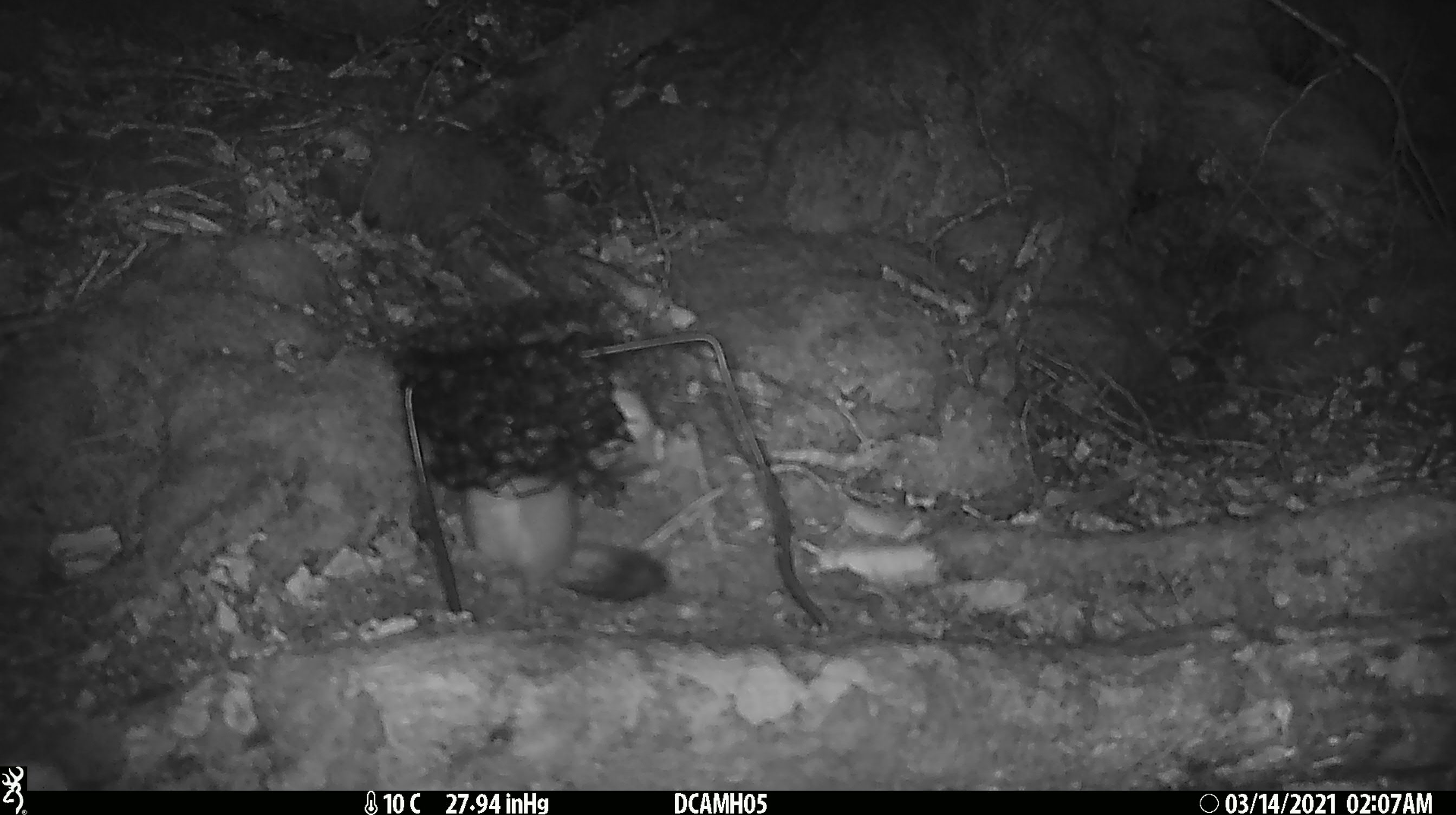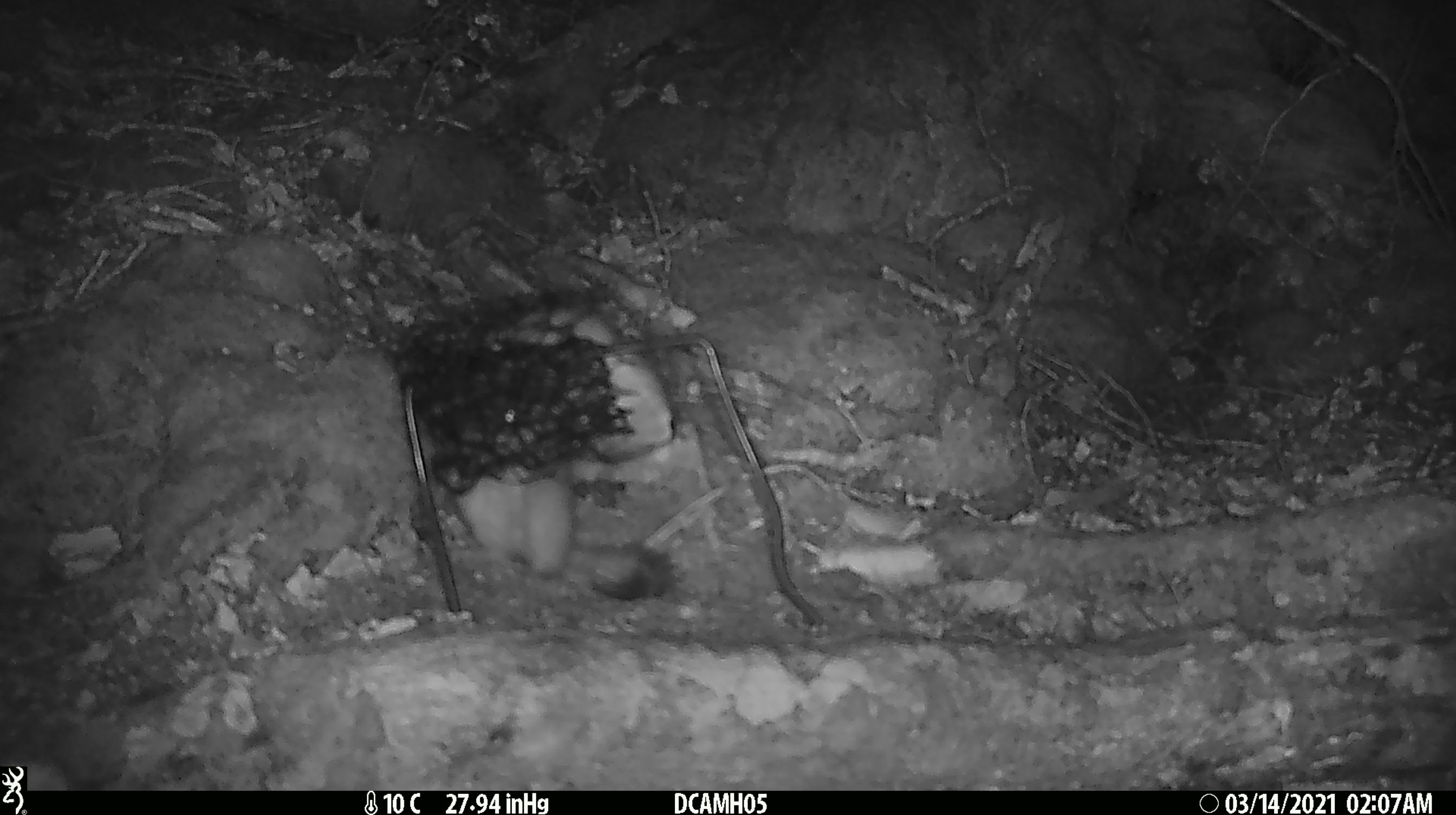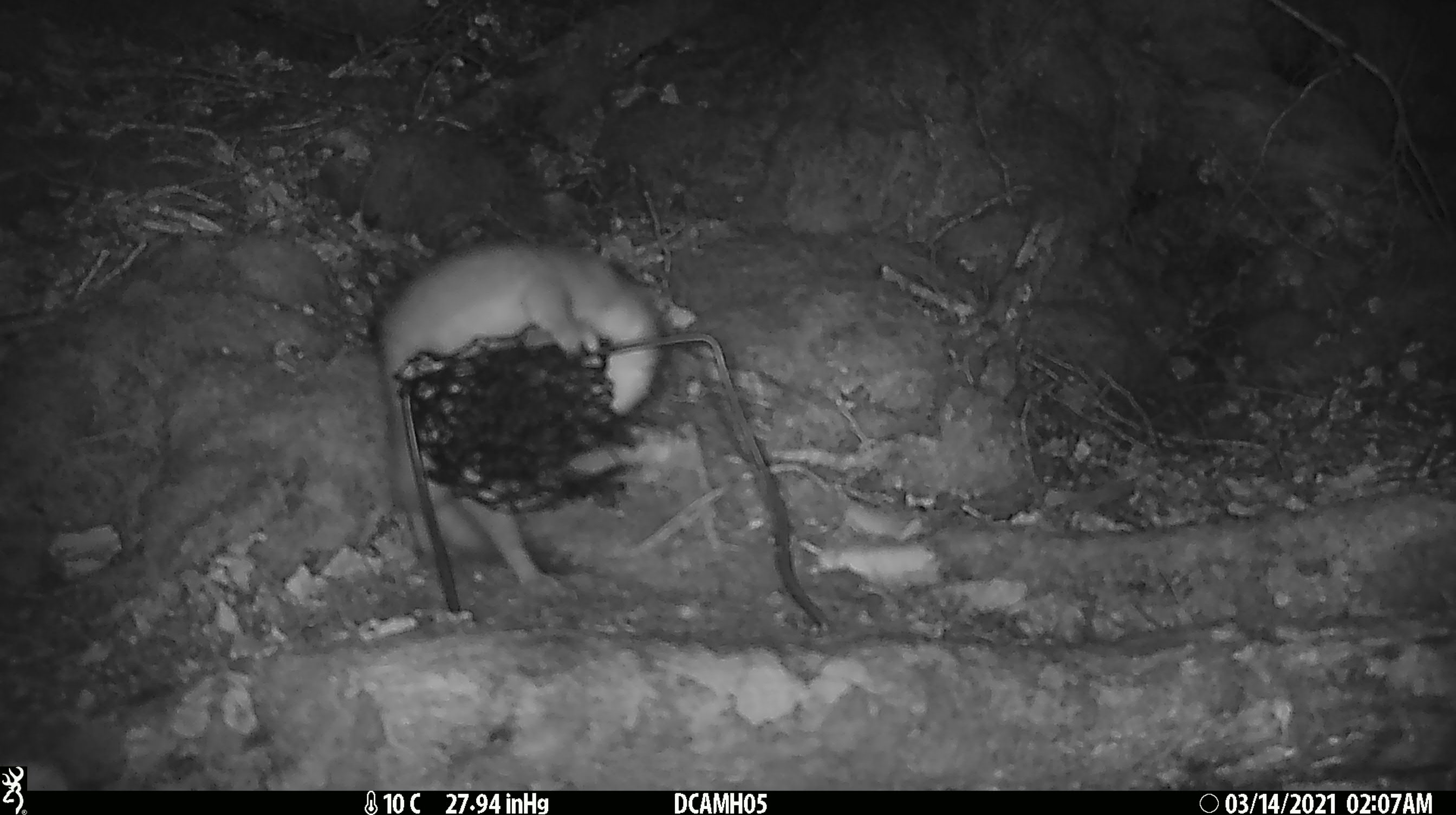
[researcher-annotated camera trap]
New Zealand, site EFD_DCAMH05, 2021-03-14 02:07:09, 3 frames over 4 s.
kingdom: Animalia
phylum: Chordata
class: Mammalia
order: Carnivora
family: Mustelidae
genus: Mustela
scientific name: Mustela erminea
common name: stoat